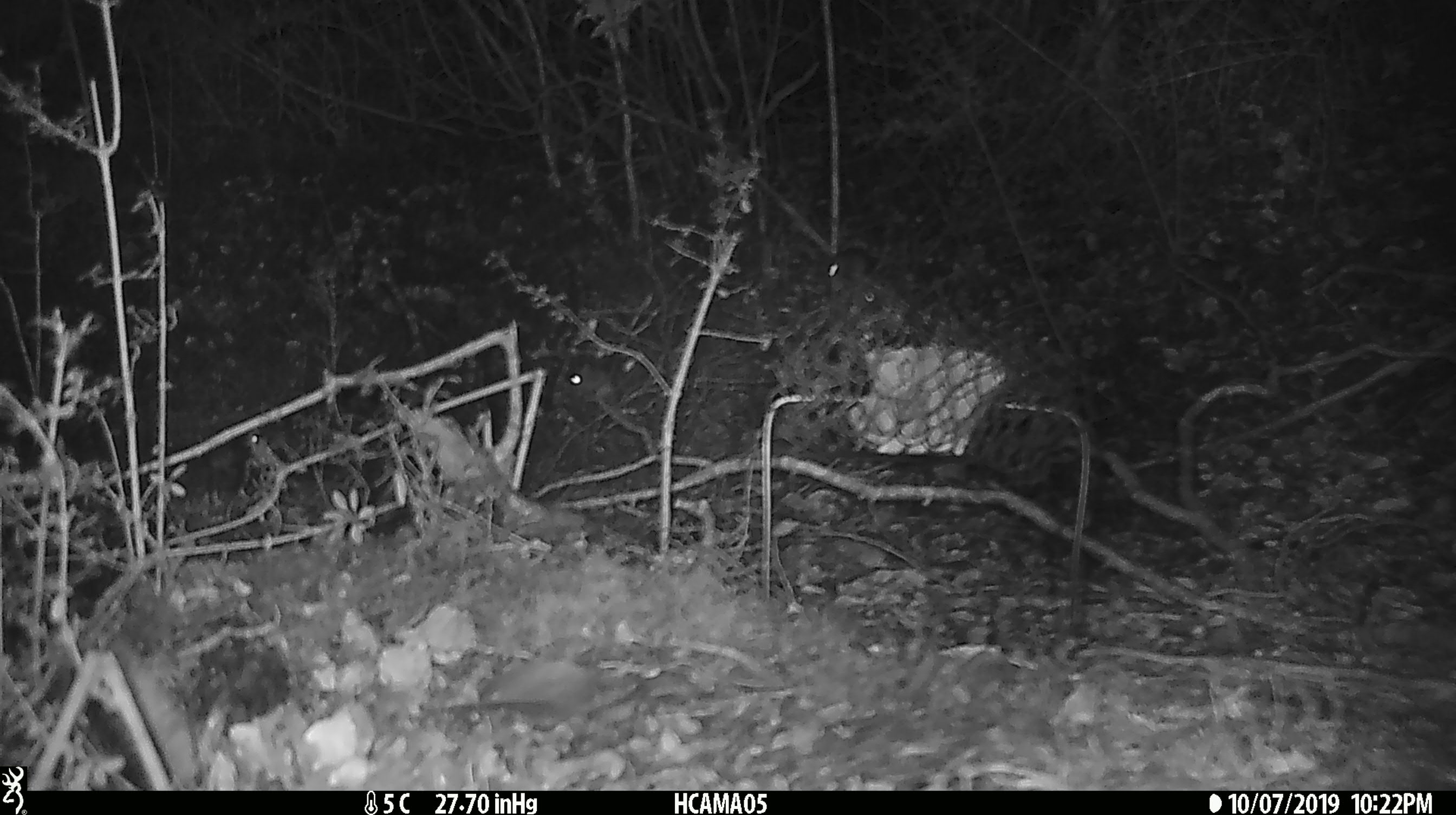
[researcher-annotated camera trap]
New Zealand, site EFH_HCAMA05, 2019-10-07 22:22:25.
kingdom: Animalia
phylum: Chordata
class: Mammalia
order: Rodentia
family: Muridae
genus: Mus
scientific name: Mus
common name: mouse